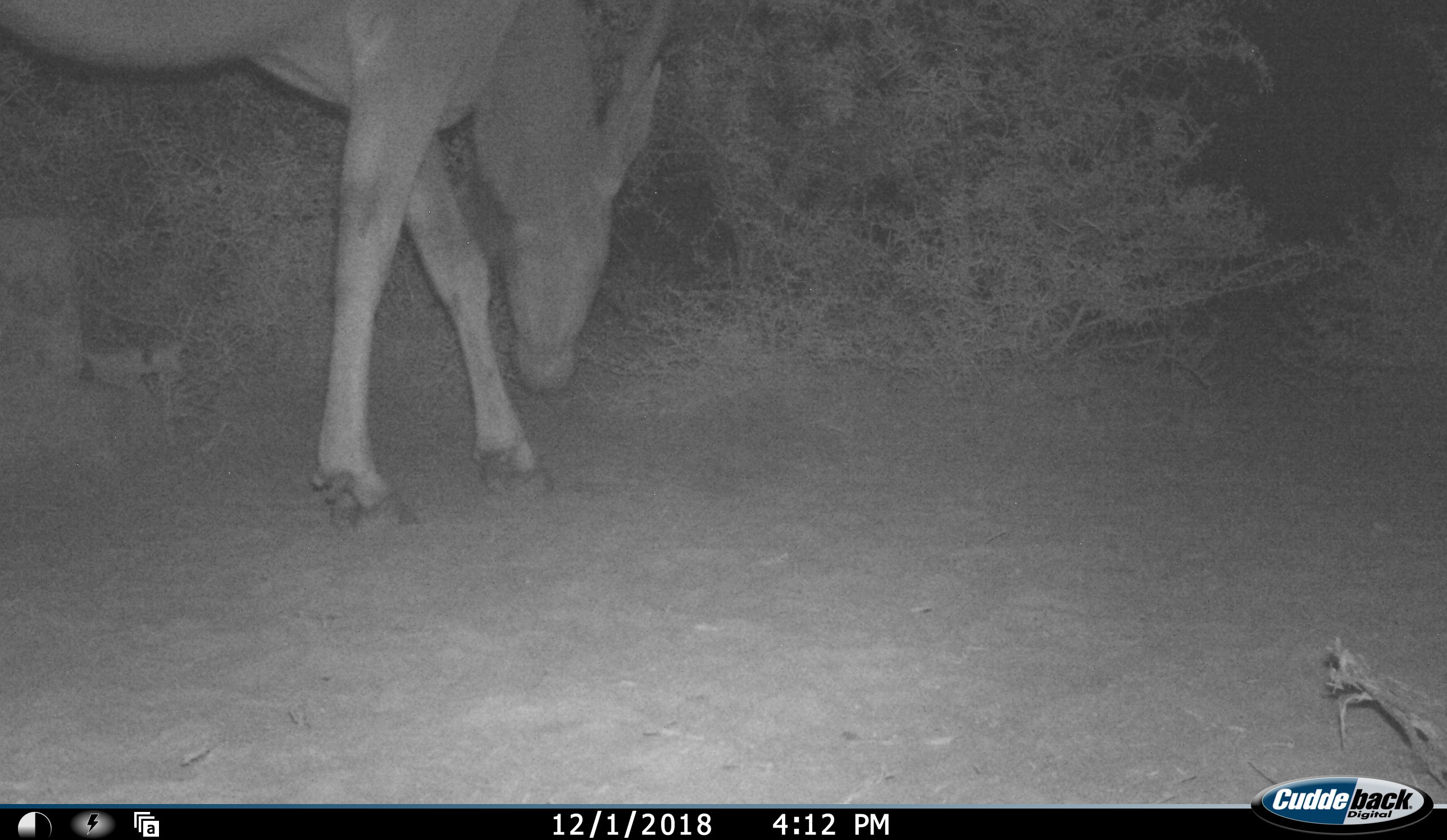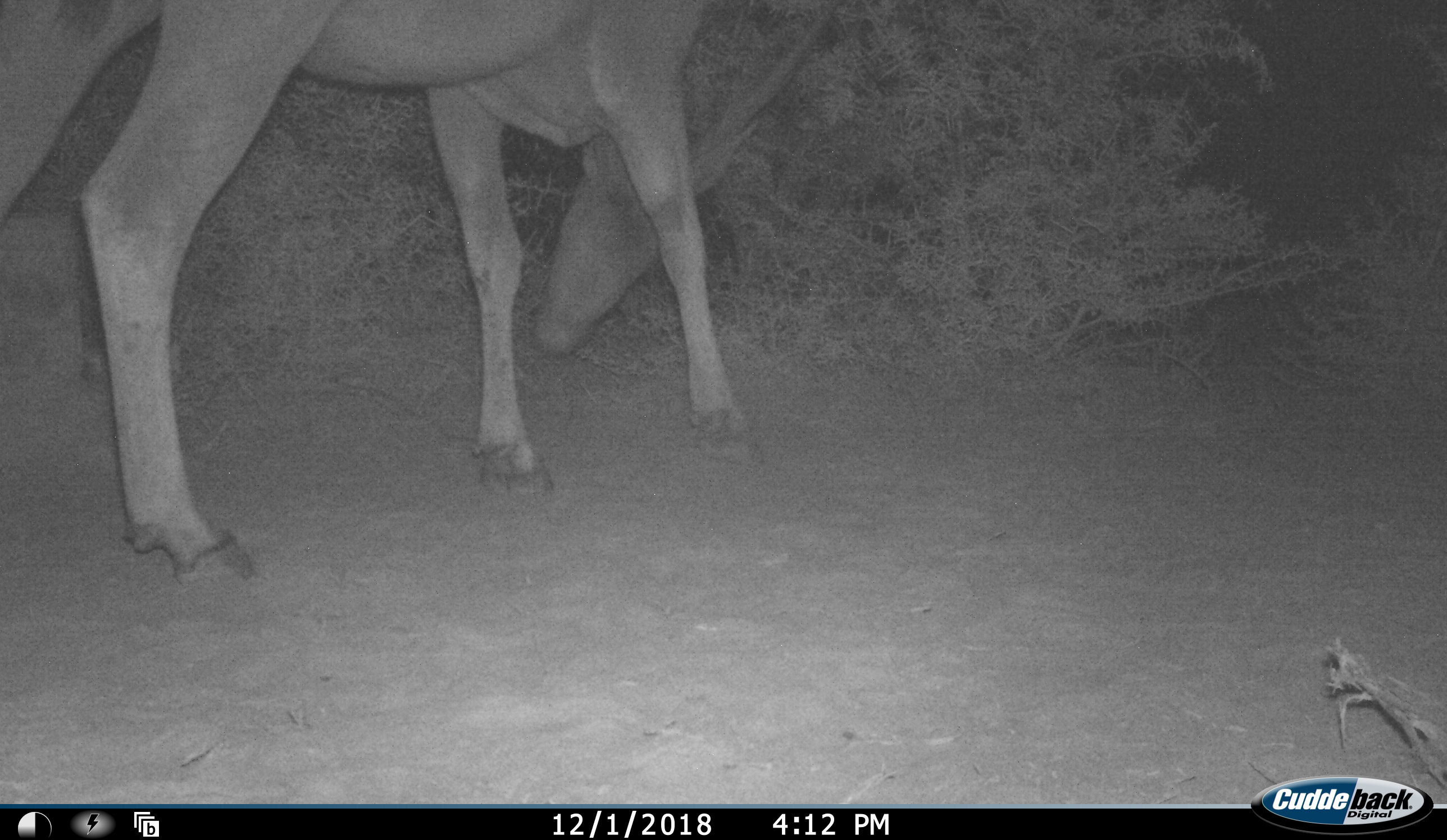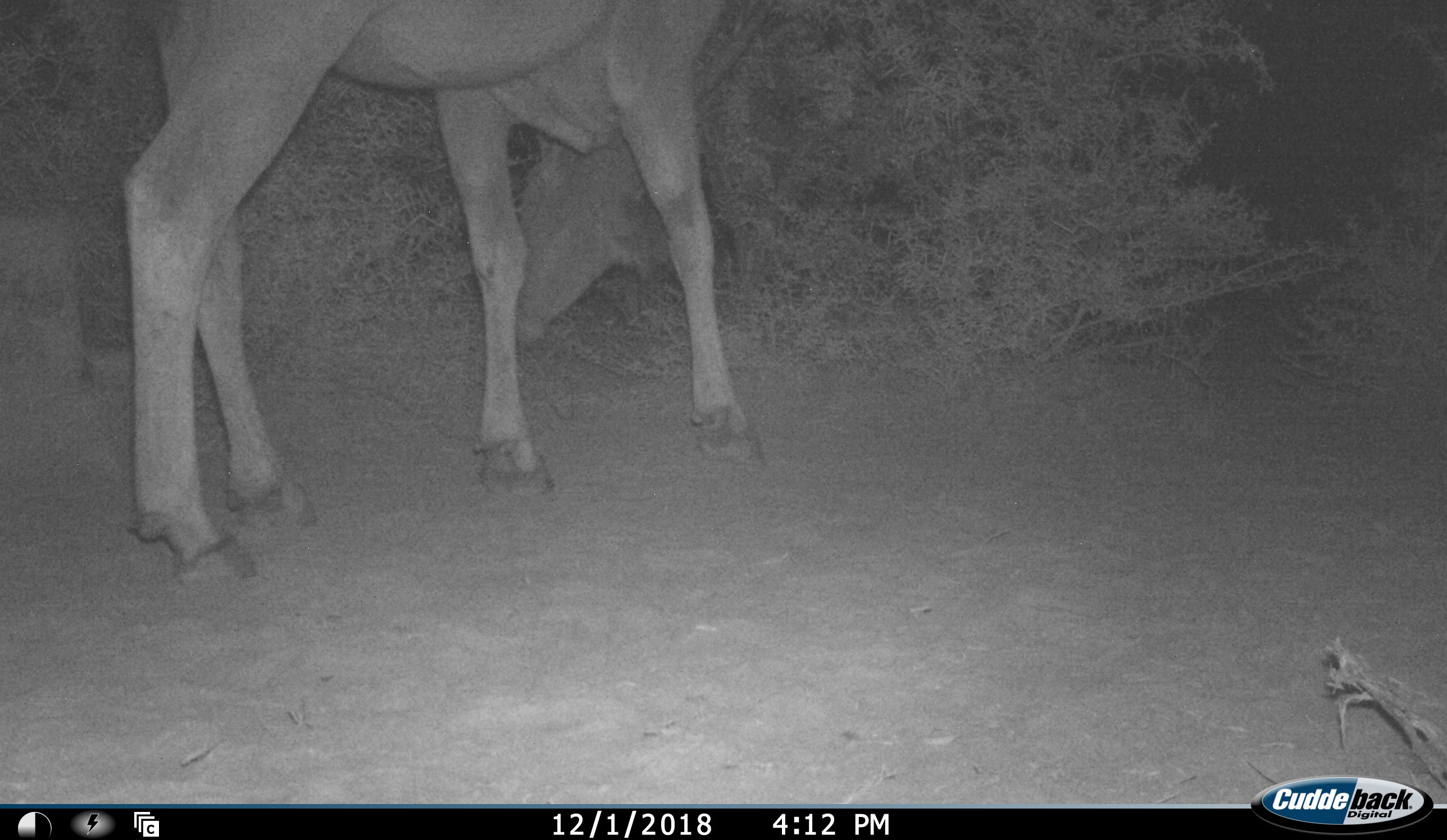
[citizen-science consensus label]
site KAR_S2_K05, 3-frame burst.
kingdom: Animalia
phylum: Chordata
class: Mammalia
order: Artiodactyla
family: Bovidae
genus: Tragelaphus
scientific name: Tragelaphus oryx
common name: eland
Eland (Tragelaphus oryx), count 1. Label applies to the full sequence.